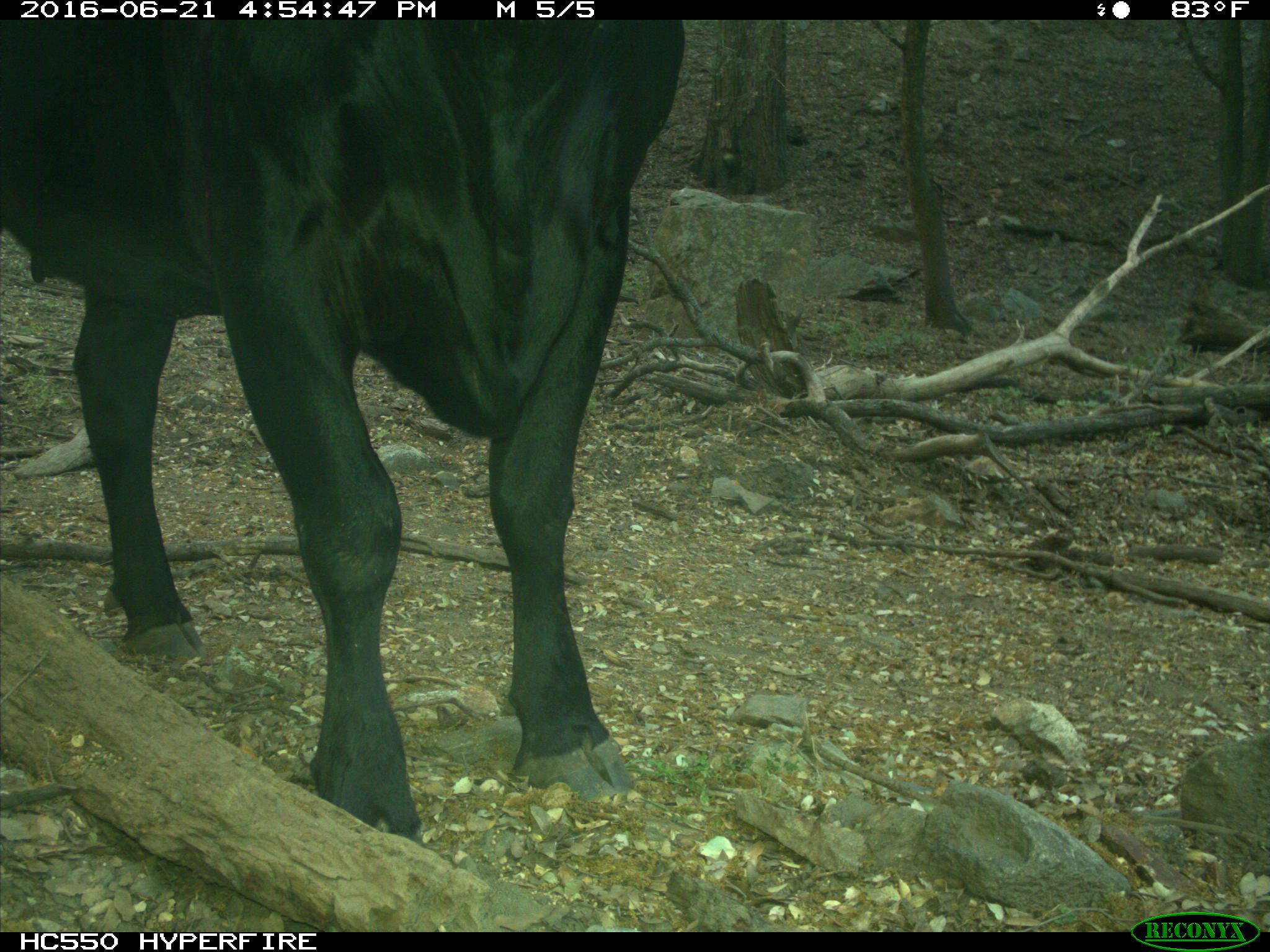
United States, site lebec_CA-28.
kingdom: Animalia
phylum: Chordata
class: Mammalia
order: Artiodactyla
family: Bovidae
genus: Bos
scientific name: Bos taurus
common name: domestic cow